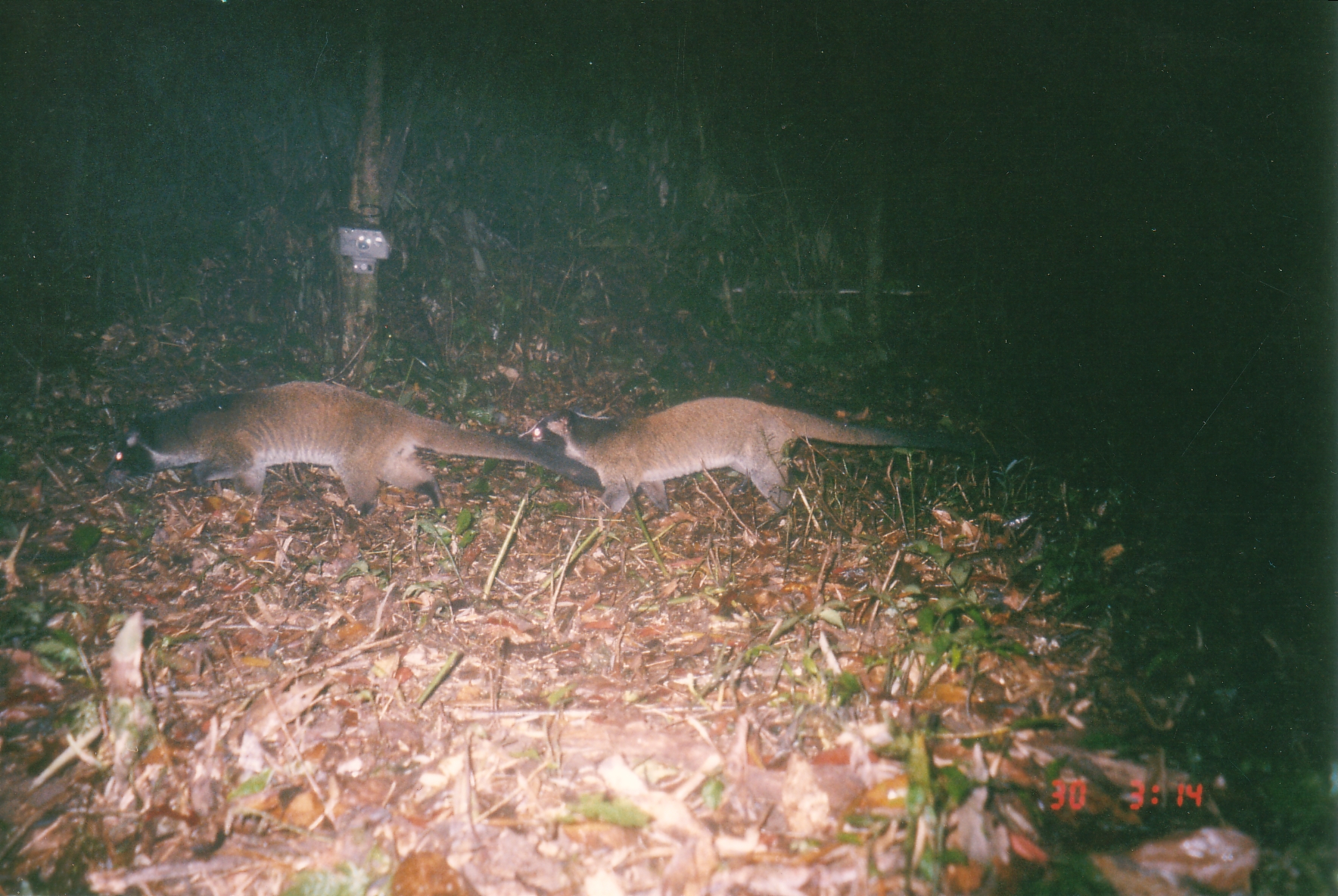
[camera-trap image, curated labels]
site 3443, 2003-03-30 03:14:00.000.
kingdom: Animalia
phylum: Chordata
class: Mammalia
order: Carnivora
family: Viverridae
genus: Paguma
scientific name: Paguma larvata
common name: masked palm civet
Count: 2.